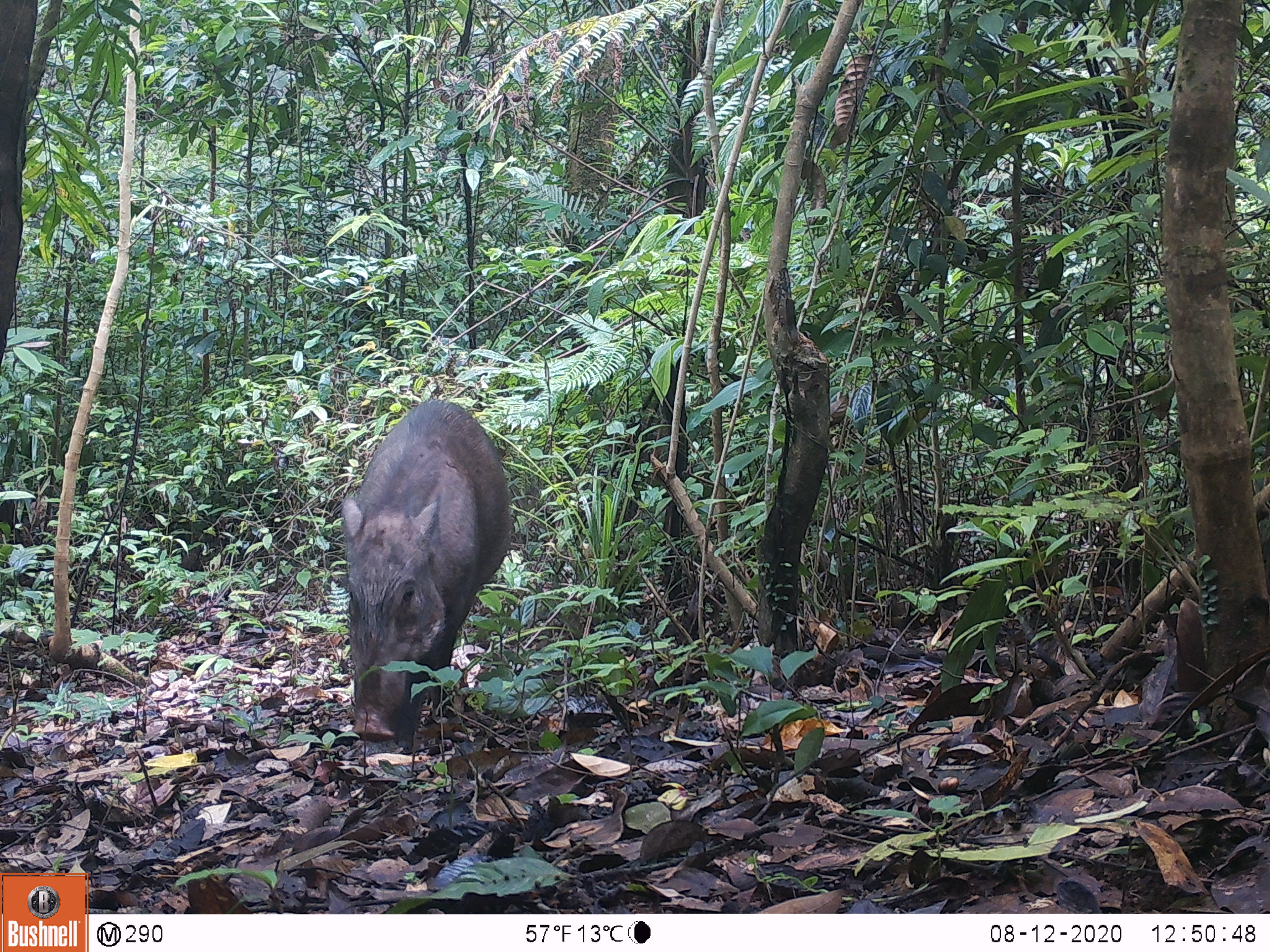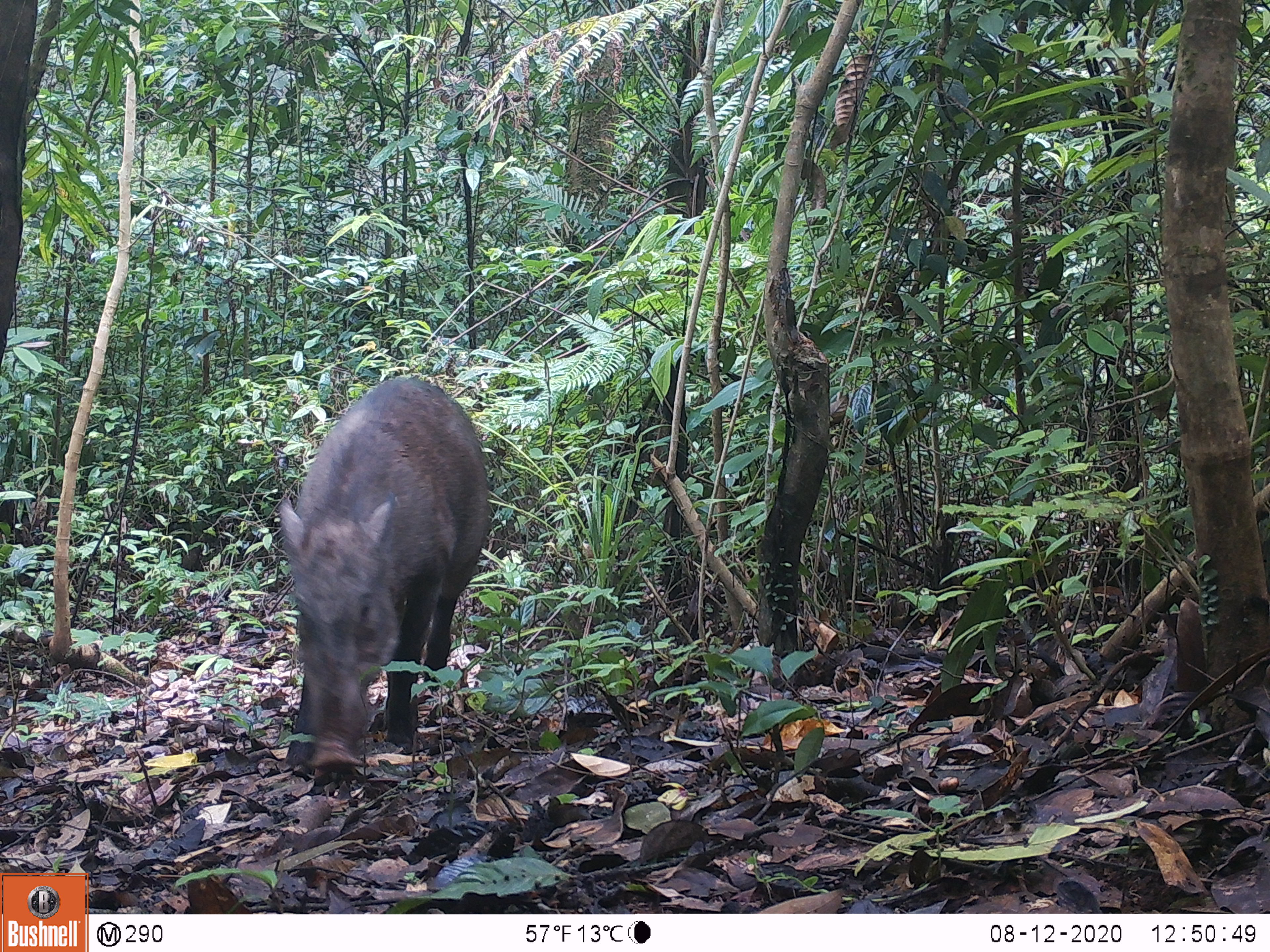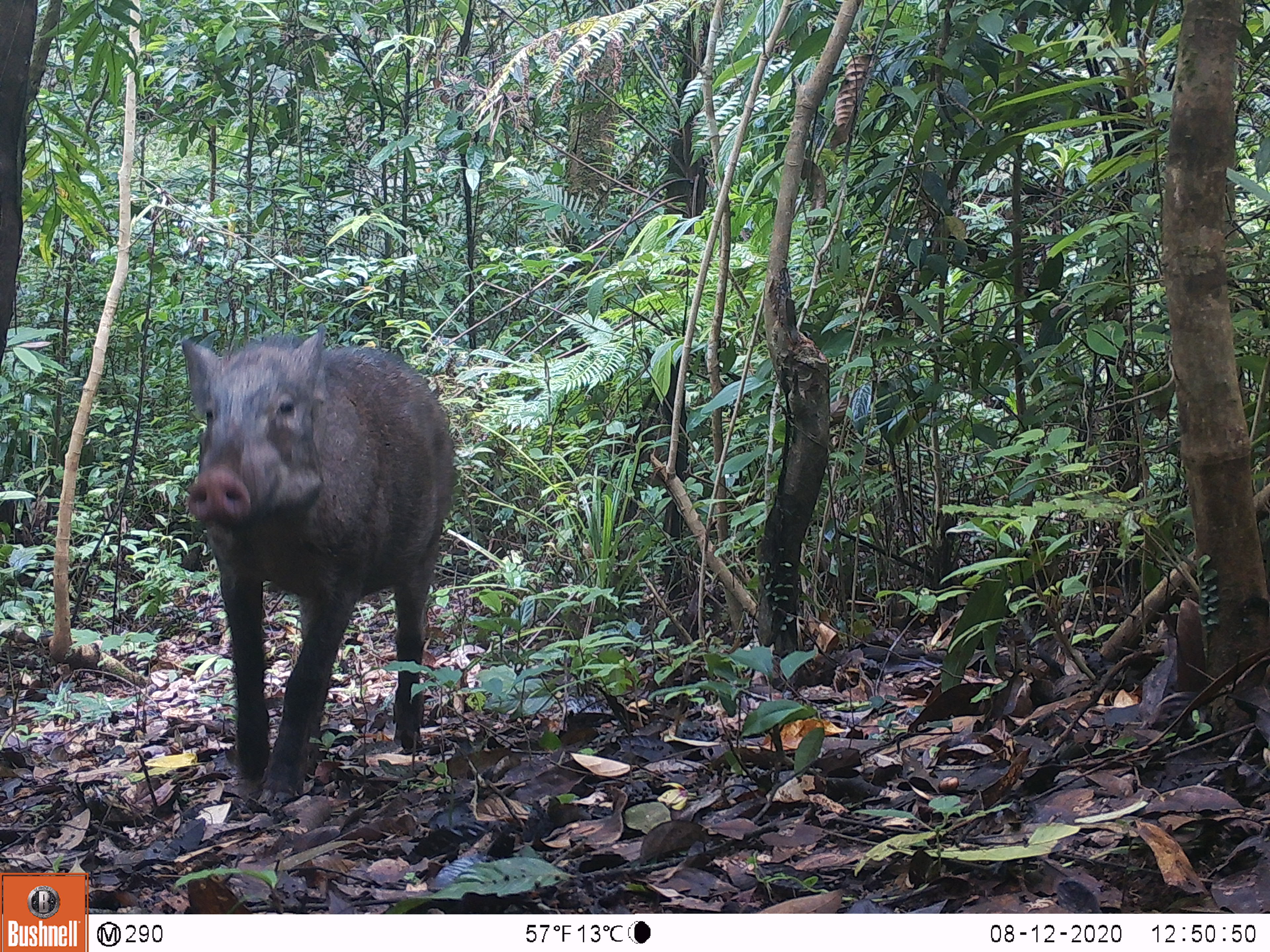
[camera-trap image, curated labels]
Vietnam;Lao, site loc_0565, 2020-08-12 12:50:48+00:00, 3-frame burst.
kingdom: Animalia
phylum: Chordata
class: Mammalia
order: Artiodactyla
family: Suidae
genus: Sus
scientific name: Sus scrofa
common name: eurasian wild pig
Eurasian wild pig (Sus scrofa). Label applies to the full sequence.